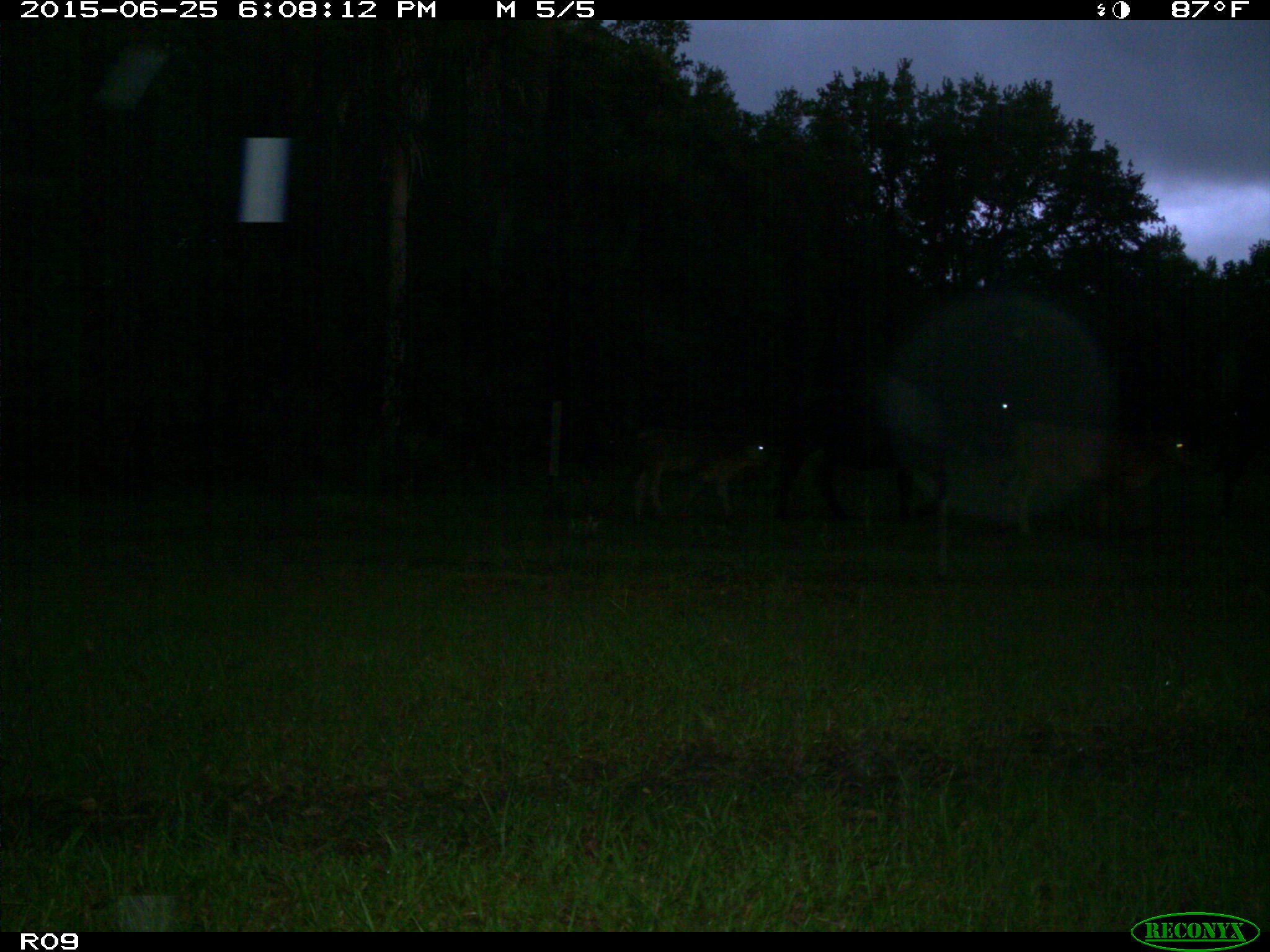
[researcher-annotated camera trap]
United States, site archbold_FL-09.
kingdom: Animalia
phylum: Chordata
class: Mammalia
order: Artiodactyla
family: Bovidae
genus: Bos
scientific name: Bos taurus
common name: domestic cow